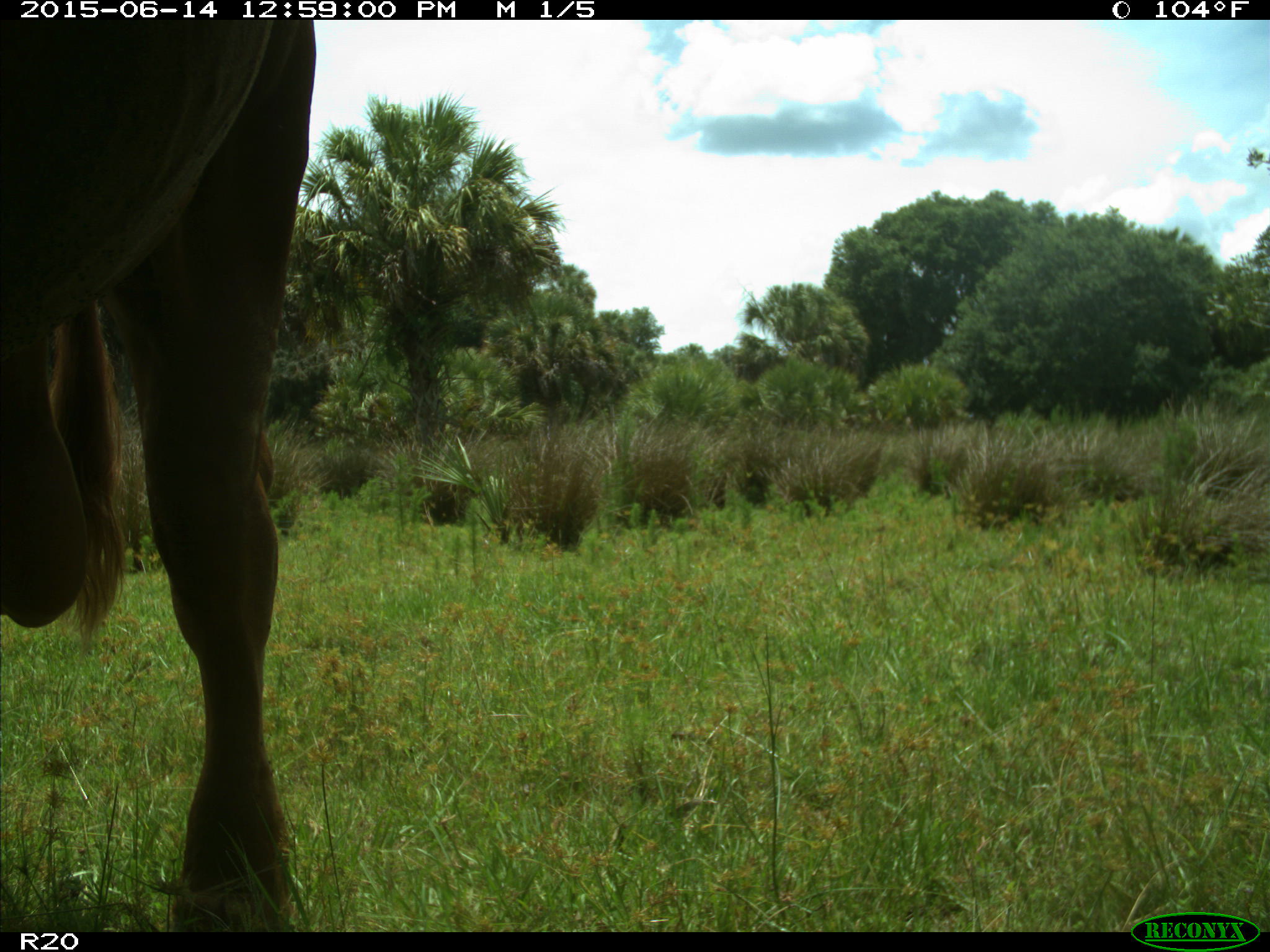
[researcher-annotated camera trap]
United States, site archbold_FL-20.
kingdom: Animalia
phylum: Chordata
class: Mammalia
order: Artiodactyla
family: Bovidae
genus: Bos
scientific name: Bos taurus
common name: domestic cow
Bos taurus (domestic cow).